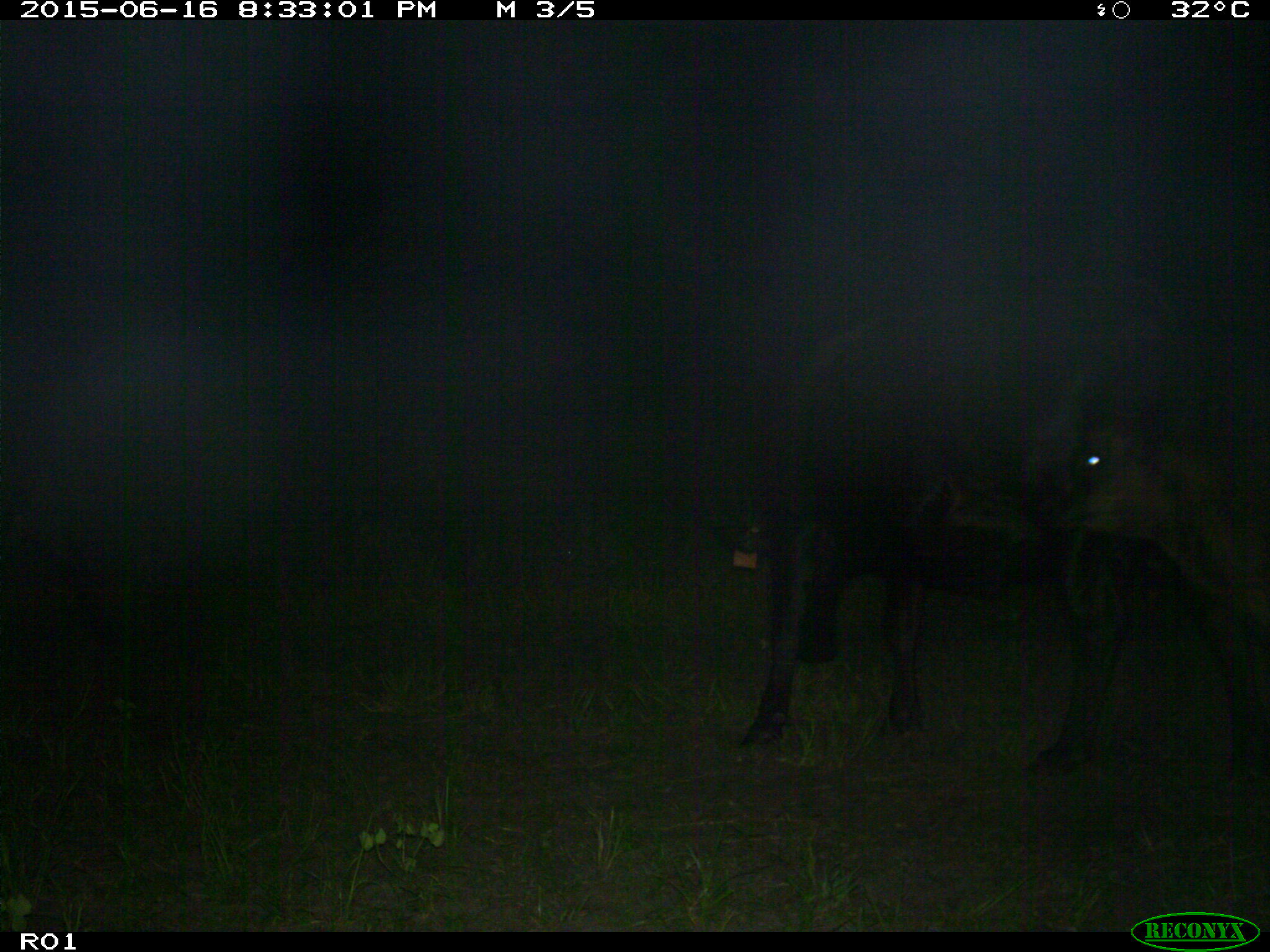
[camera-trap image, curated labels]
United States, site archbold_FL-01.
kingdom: Animalia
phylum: Chordata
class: Mammalia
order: Artiodactyla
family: Bovidae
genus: Bos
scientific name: Bos taurus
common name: domestic cow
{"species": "Bos taurus (domestic cow)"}